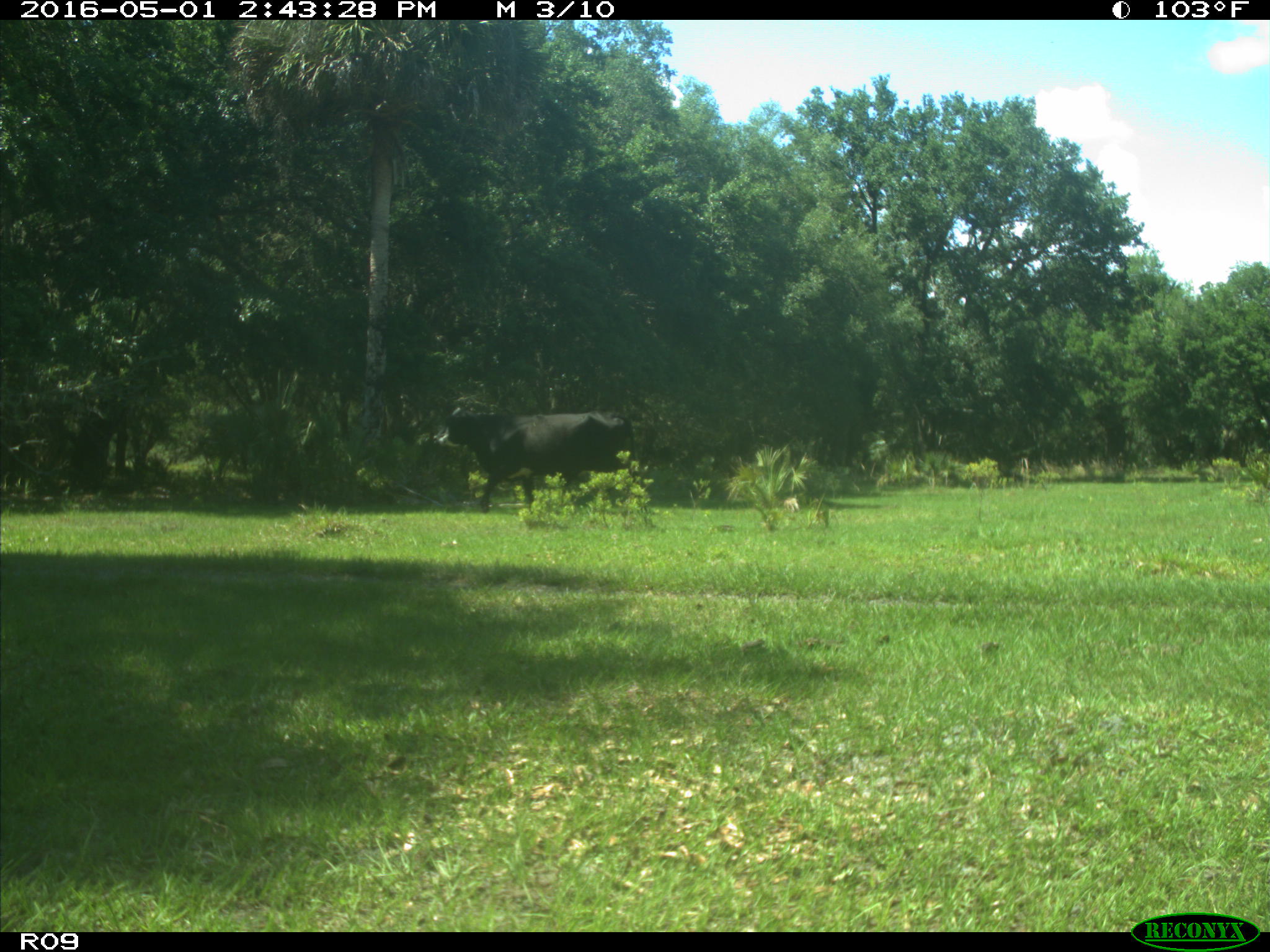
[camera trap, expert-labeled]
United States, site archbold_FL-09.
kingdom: Animalia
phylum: Chordata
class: Mammalia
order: Artiodactyla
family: Bovidae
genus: Bos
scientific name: Bos taurus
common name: domestic cow